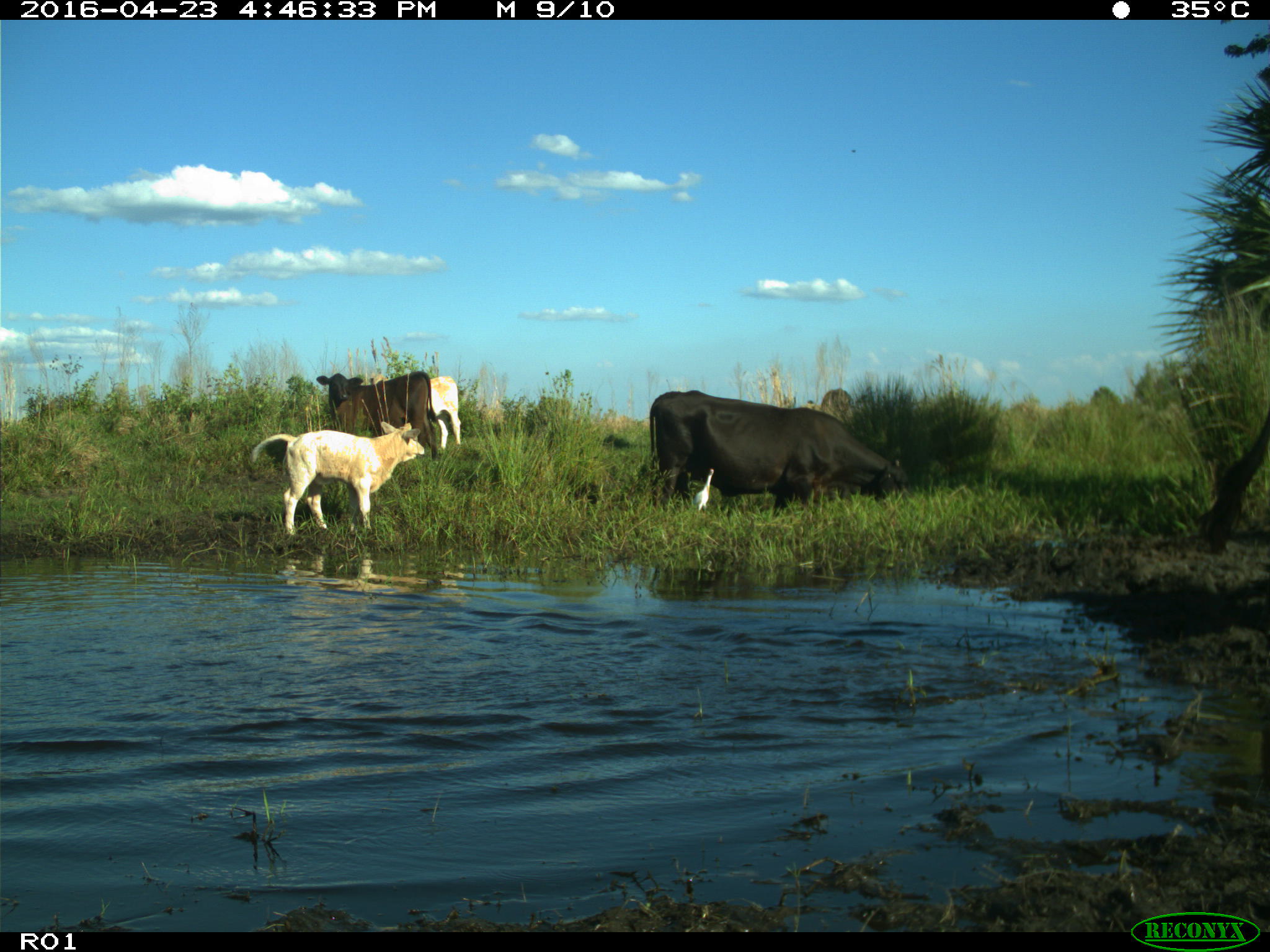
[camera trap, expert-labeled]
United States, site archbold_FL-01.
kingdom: Animalia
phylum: Chordata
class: Mammalia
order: Artiodactyla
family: Bovidae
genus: Bos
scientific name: Bos taurus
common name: domestic cow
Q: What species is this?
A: Bos taurus (domestic cow).